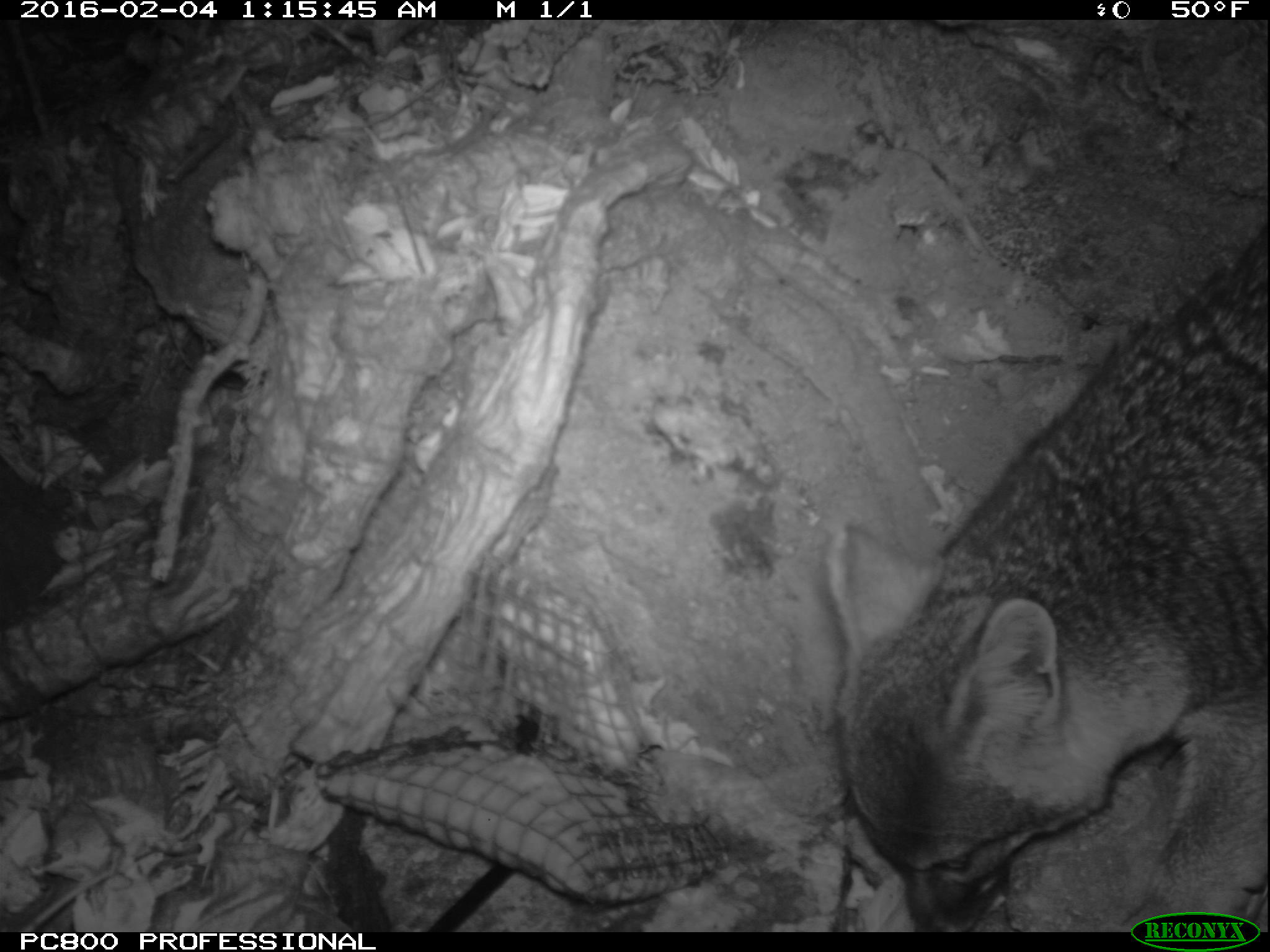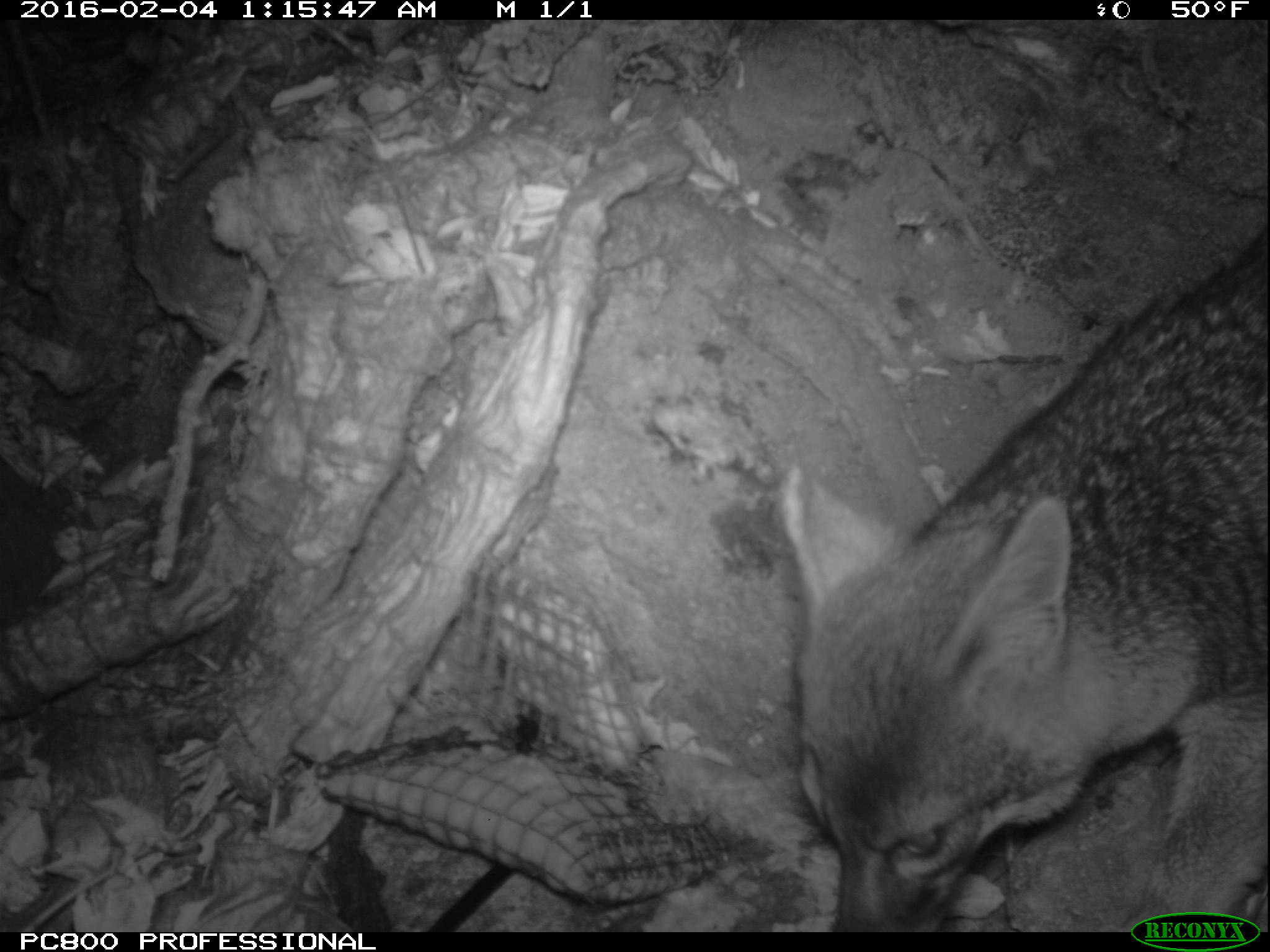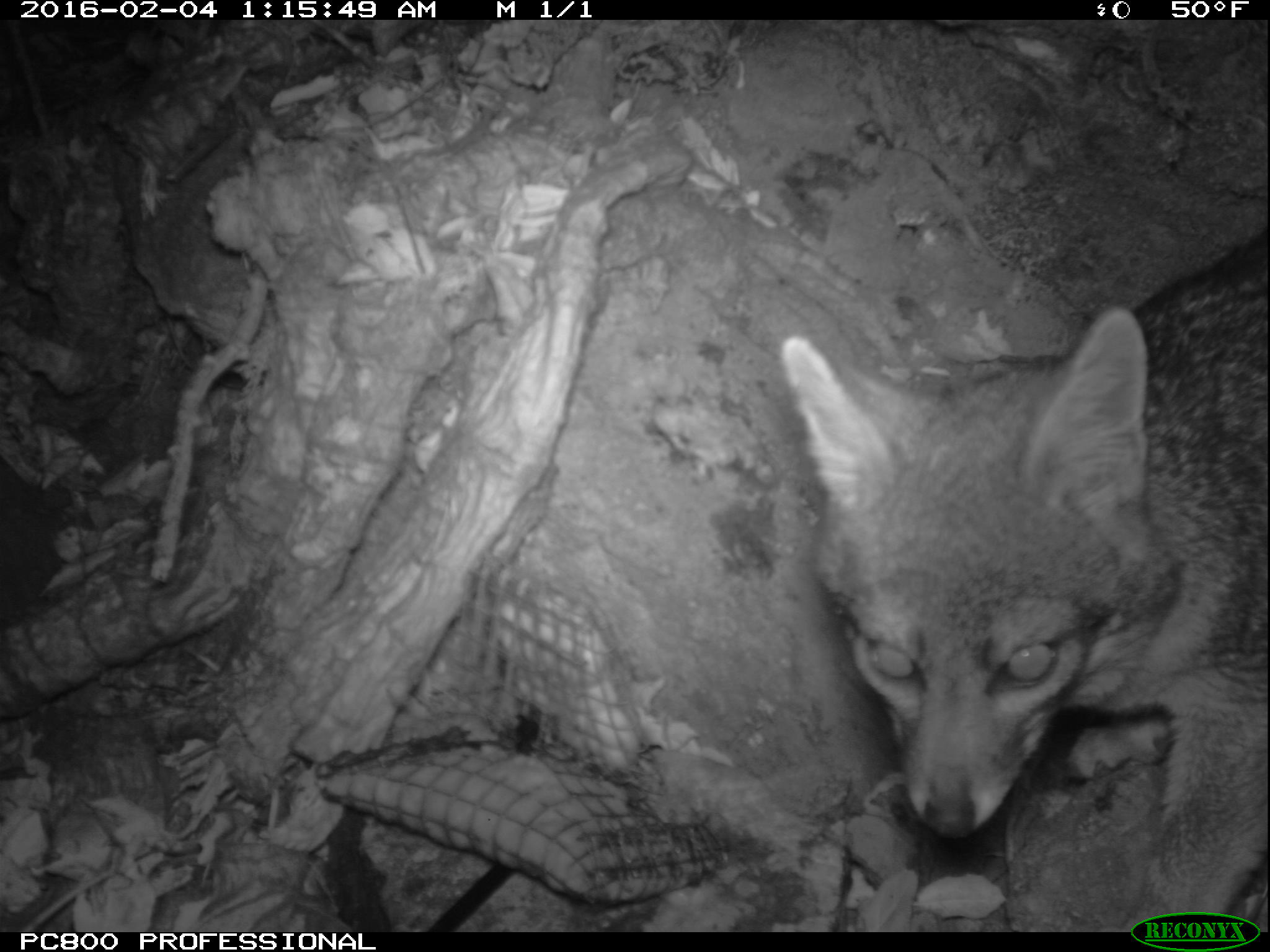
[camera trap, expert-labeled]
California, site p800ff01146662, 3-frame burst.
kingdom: Animalia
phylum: Chordata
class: Mammalia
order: Carnivora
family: Canidae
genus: Urocyon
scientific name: Urocyon littoralis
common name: island fox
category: fox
Fox (island fox) (Urocyon littoralis).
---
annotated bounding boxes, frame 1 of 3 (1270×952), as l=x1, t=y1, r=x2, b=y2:
fox: l=826, t=227, r=1267, b=932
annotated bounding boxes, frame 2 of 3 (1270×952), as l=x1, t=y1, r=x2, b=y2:
fox: l=776, t=225, r=1269, b=932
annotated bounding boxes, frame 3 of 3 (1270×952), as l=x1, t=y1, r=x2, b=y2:
fox: l=775, t=216, r=1269, b=931